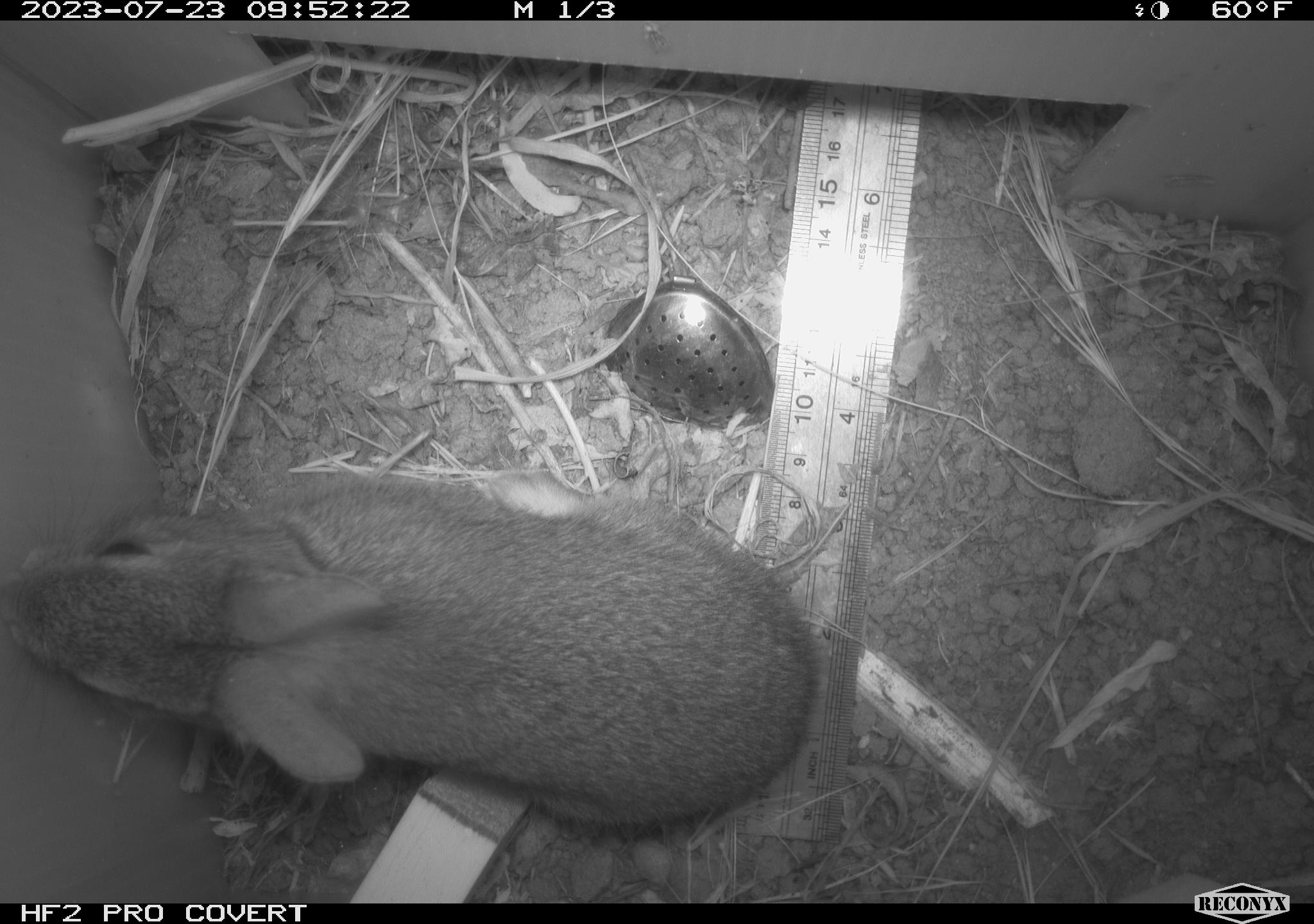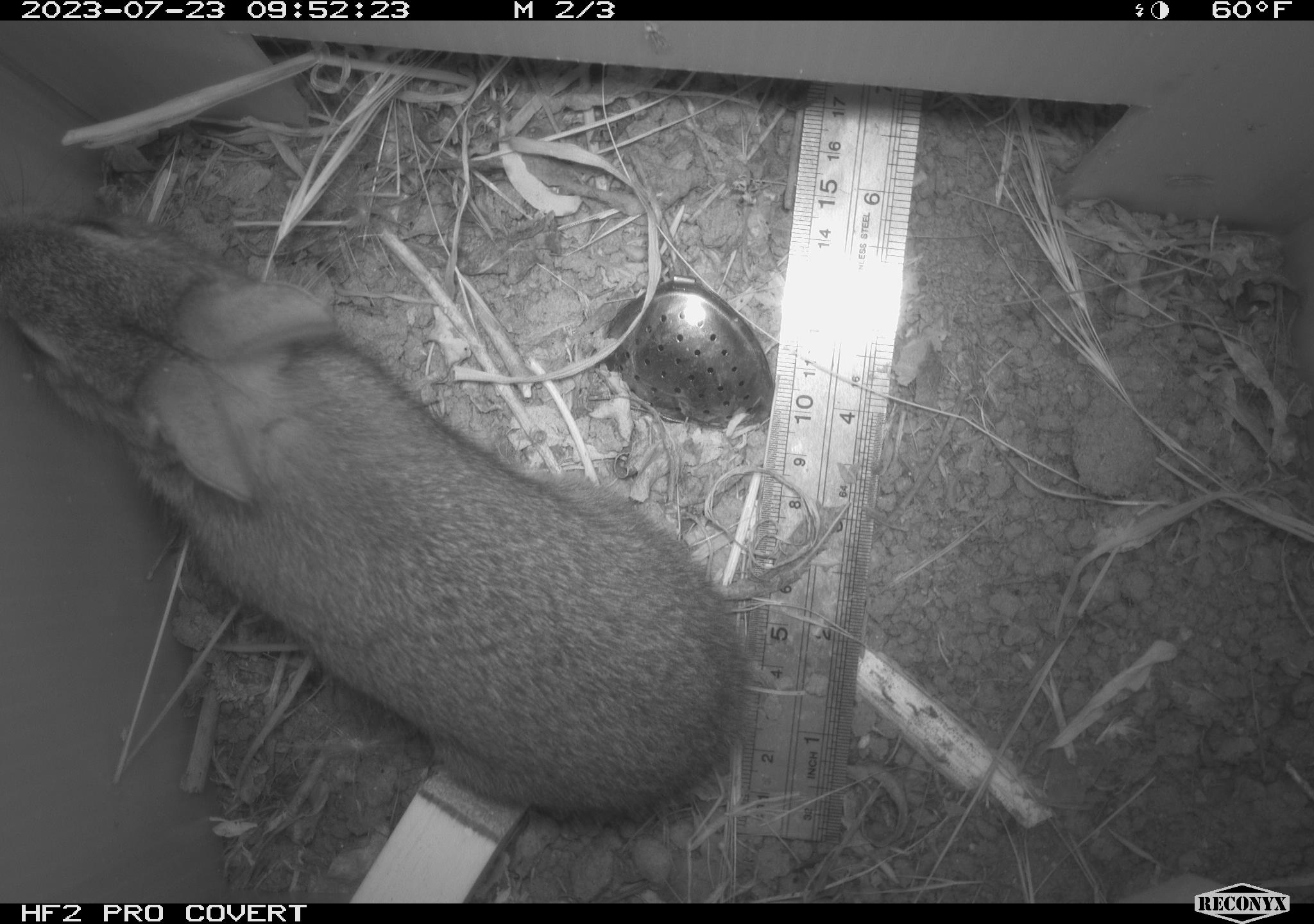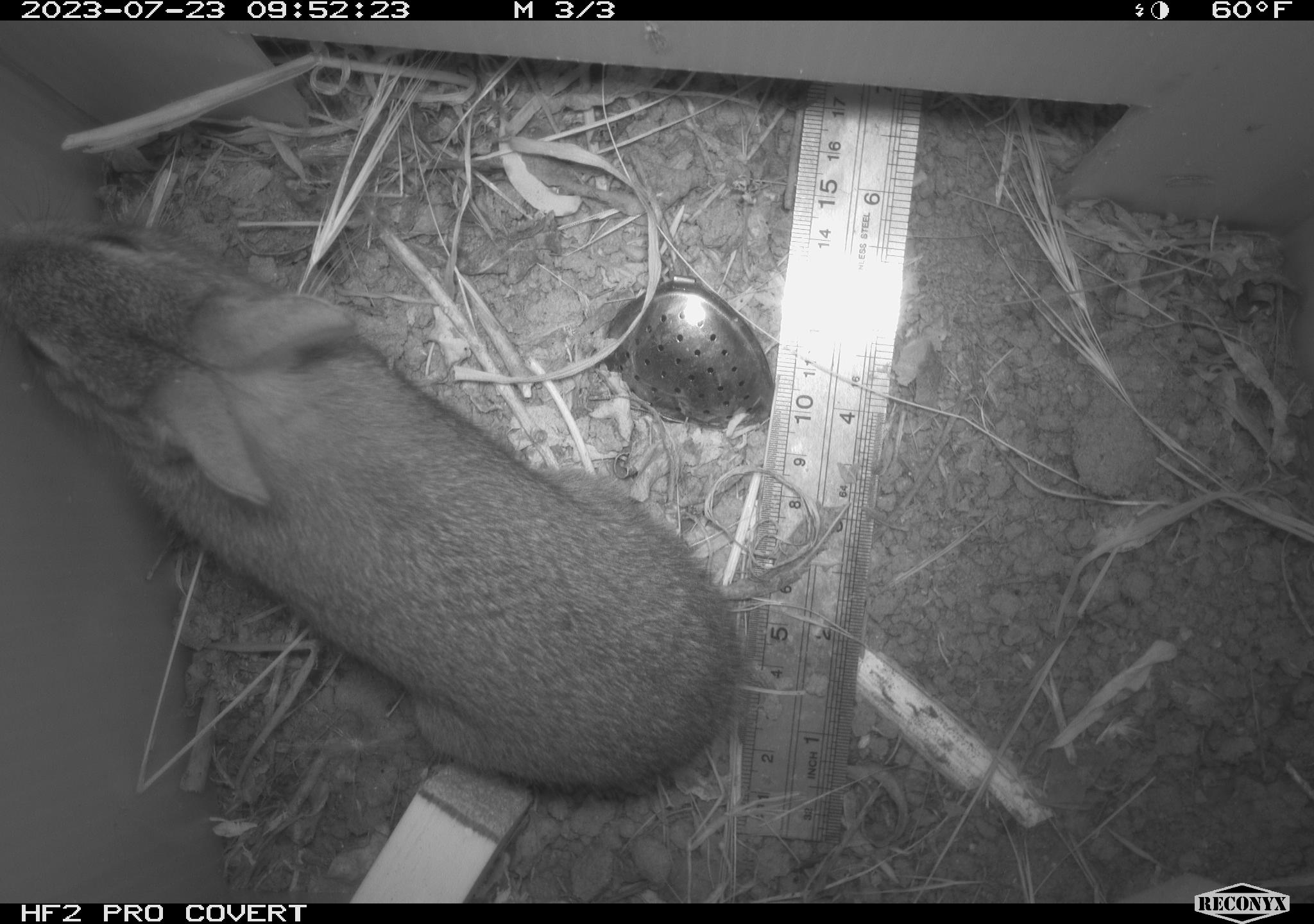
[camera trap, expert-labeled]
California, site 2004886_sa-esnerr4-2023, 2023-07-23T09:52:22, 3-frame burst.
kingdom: Animalia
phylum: Chordata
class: Mammalia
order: Lagomorpha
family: Leporidae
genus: Sylvilagus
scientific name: Sylvilagus bachmani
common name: brush rabbit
Brush rabbit (Sylvilagus bachmani).